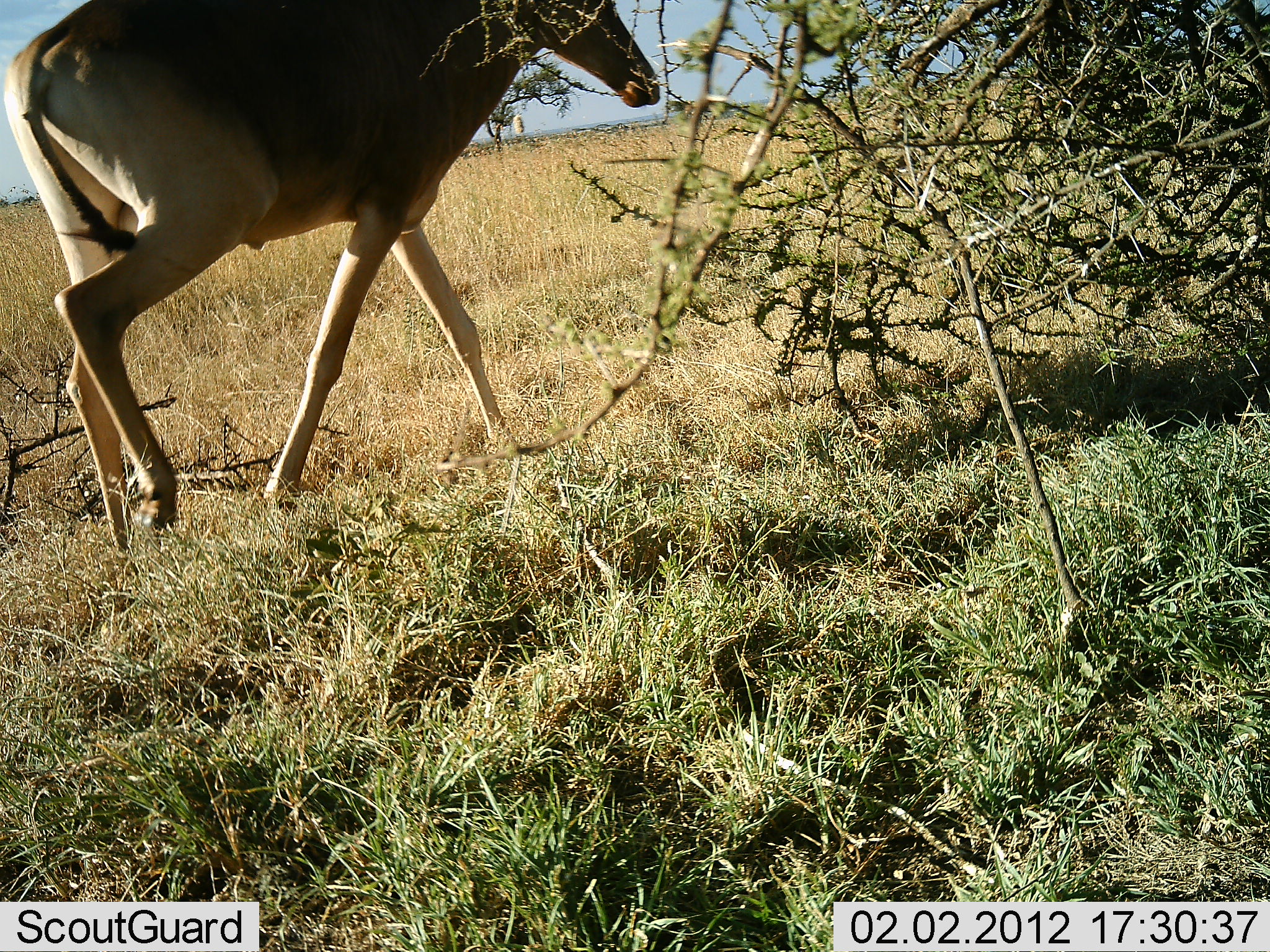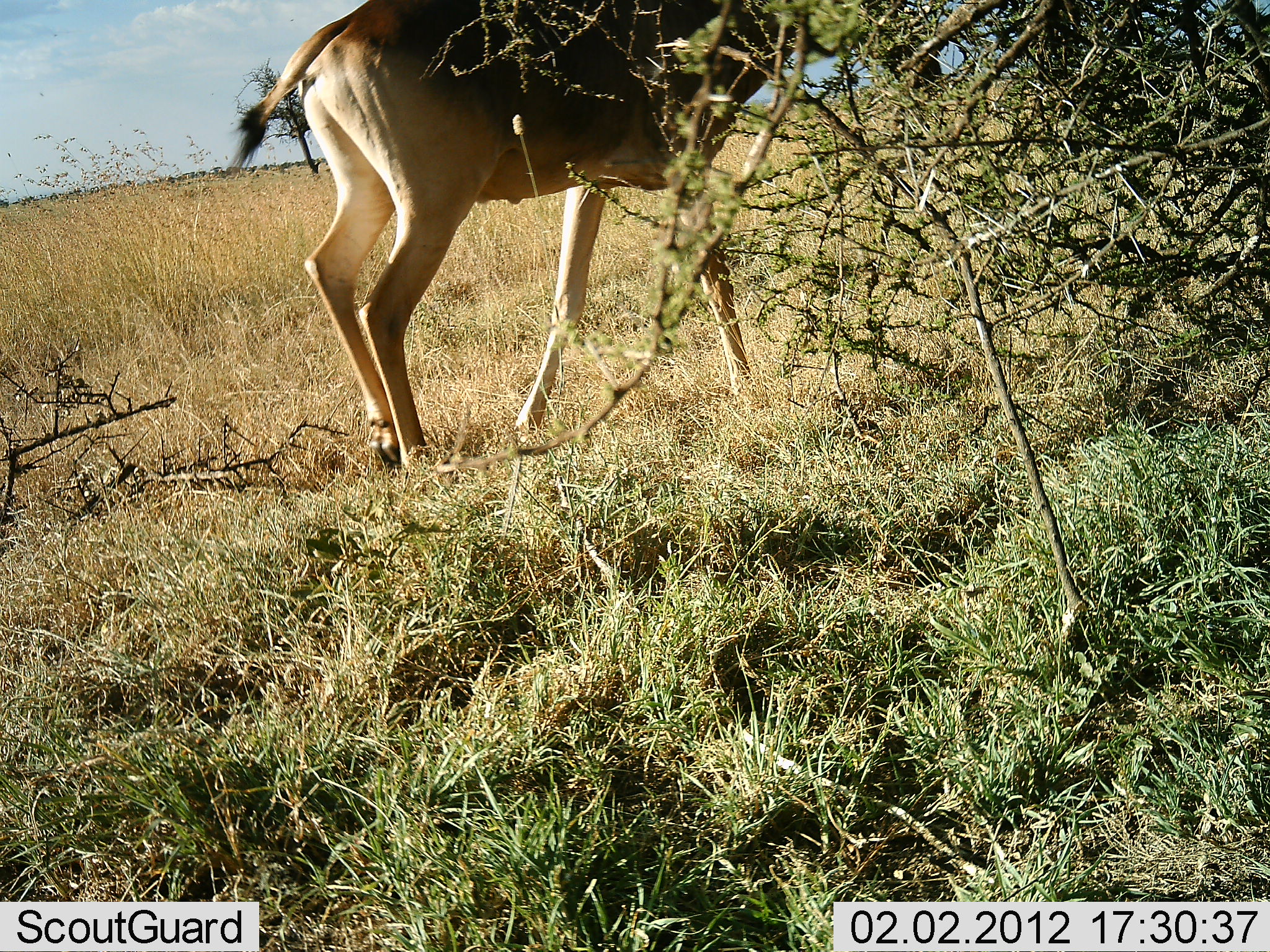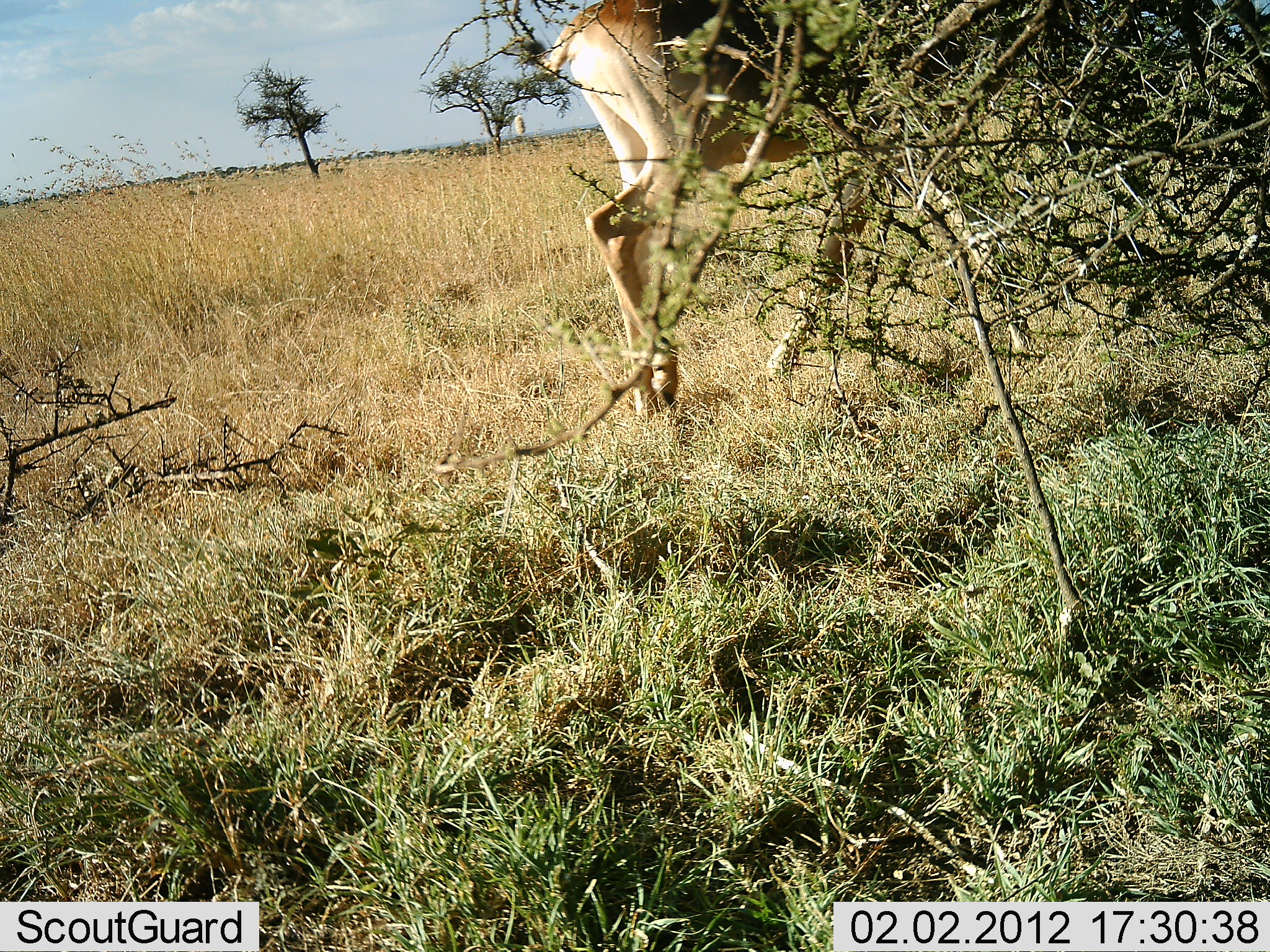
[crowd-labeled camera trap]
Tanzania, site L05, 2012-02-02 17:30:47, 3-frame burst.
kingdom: Animalia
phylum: Chordata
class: Mammalia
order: Artiodactyla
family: Bovidae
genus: Alcelaphus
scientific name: Alcelaphus buselaphus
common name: hartebeest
Hartebeest (Alcelaphus buselaphus), count 1. Behavior (volunteer vote fractions): standing 8%, resting 0%, moving 92%, interacting 0%. Young present (vote fraction): 0%. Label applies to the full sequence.